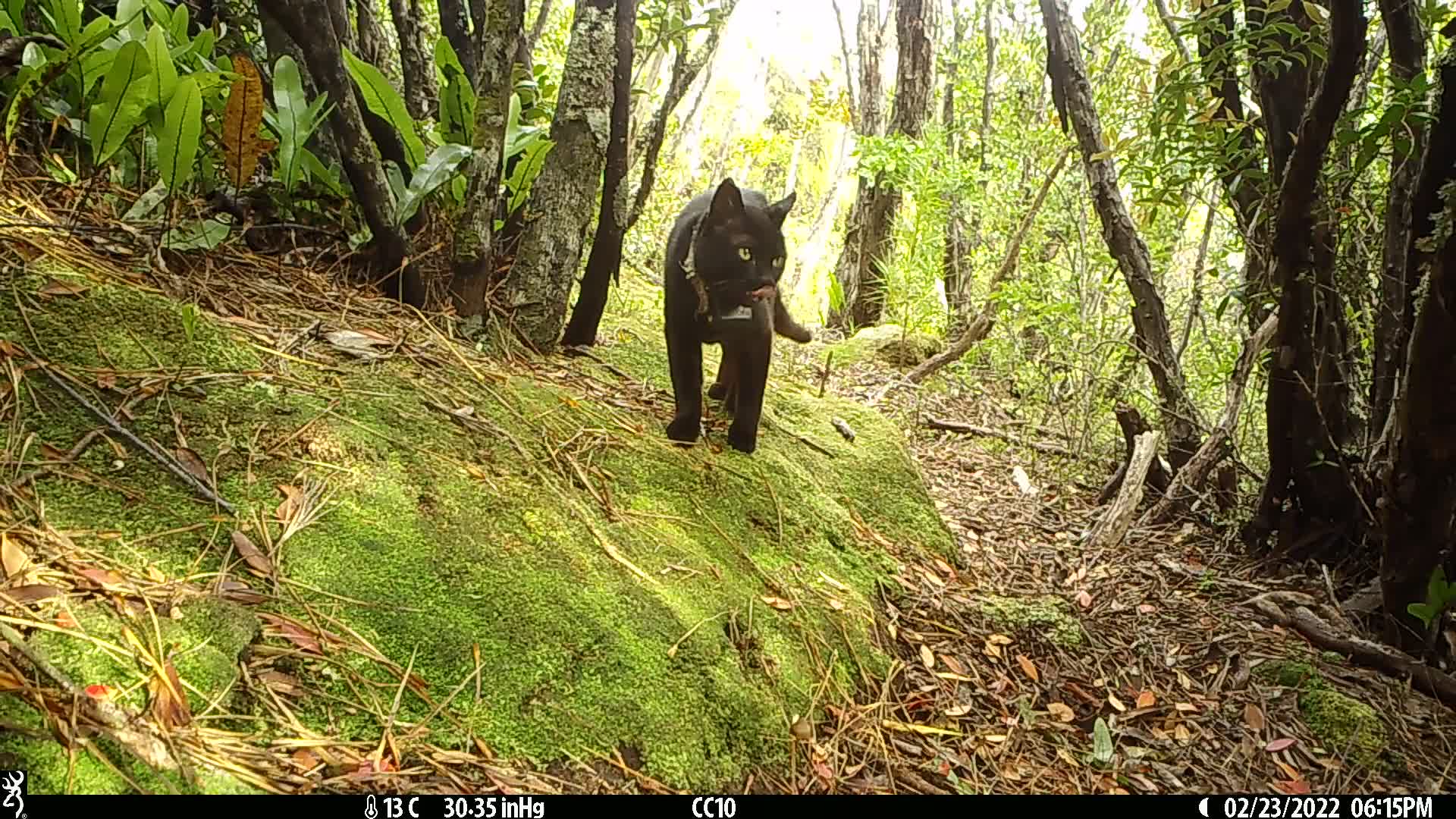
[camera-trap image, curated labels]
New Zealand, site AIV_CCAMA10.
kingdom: Animalia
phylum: Chordata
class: Mammalia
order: Carnivora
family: Felidae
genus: Felis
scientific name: Felis catus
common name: domestic cat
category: cat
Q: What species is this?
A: Cat (domestic cat) (Felis catus).